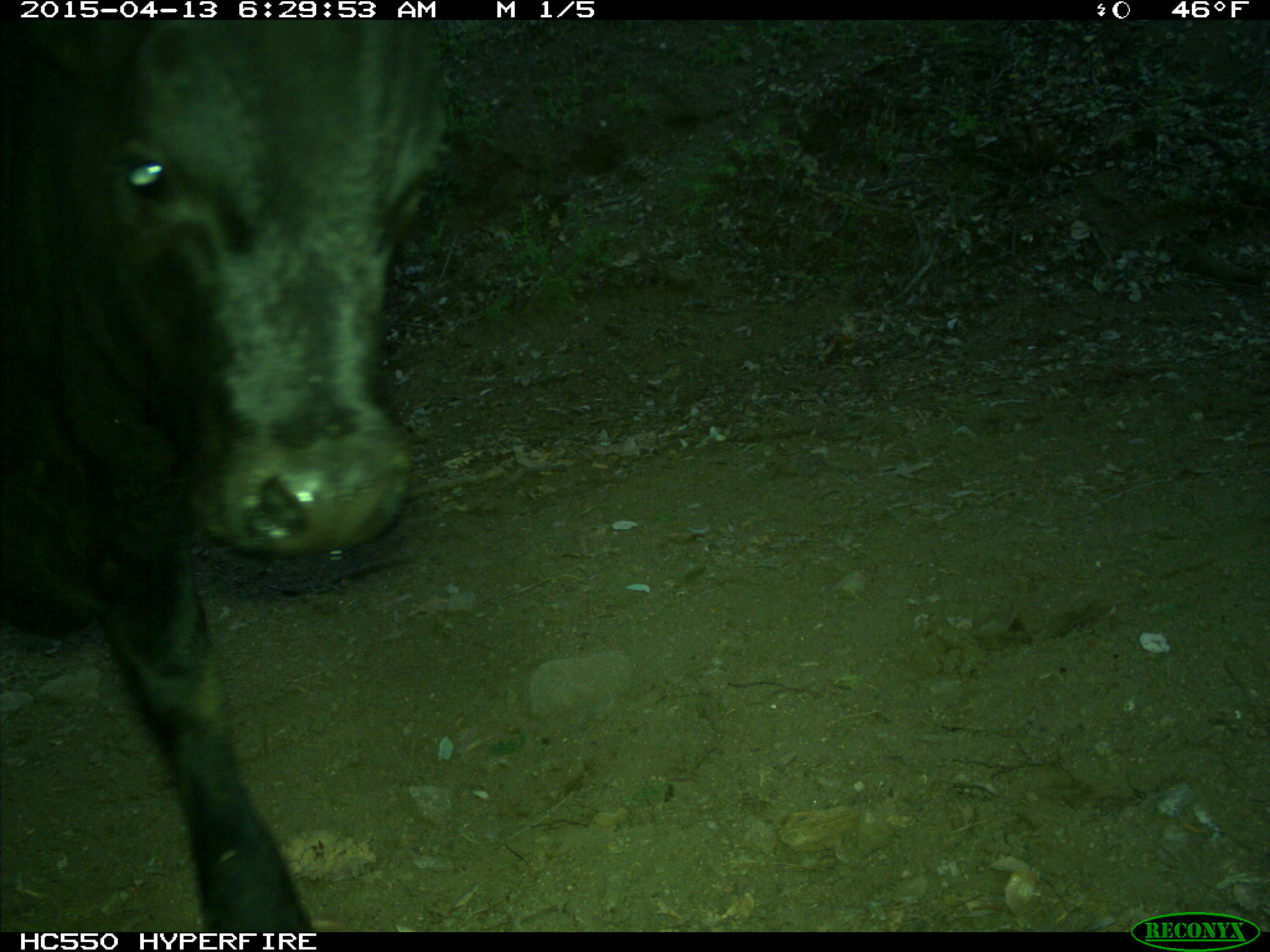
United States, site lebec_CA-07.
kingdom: Animalia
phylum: Chordata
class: Mammalia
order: Artiodactyla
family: Bovidae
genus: Bos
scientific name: Bos taurus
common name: domestic cow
Bos taurus (domestic cow).